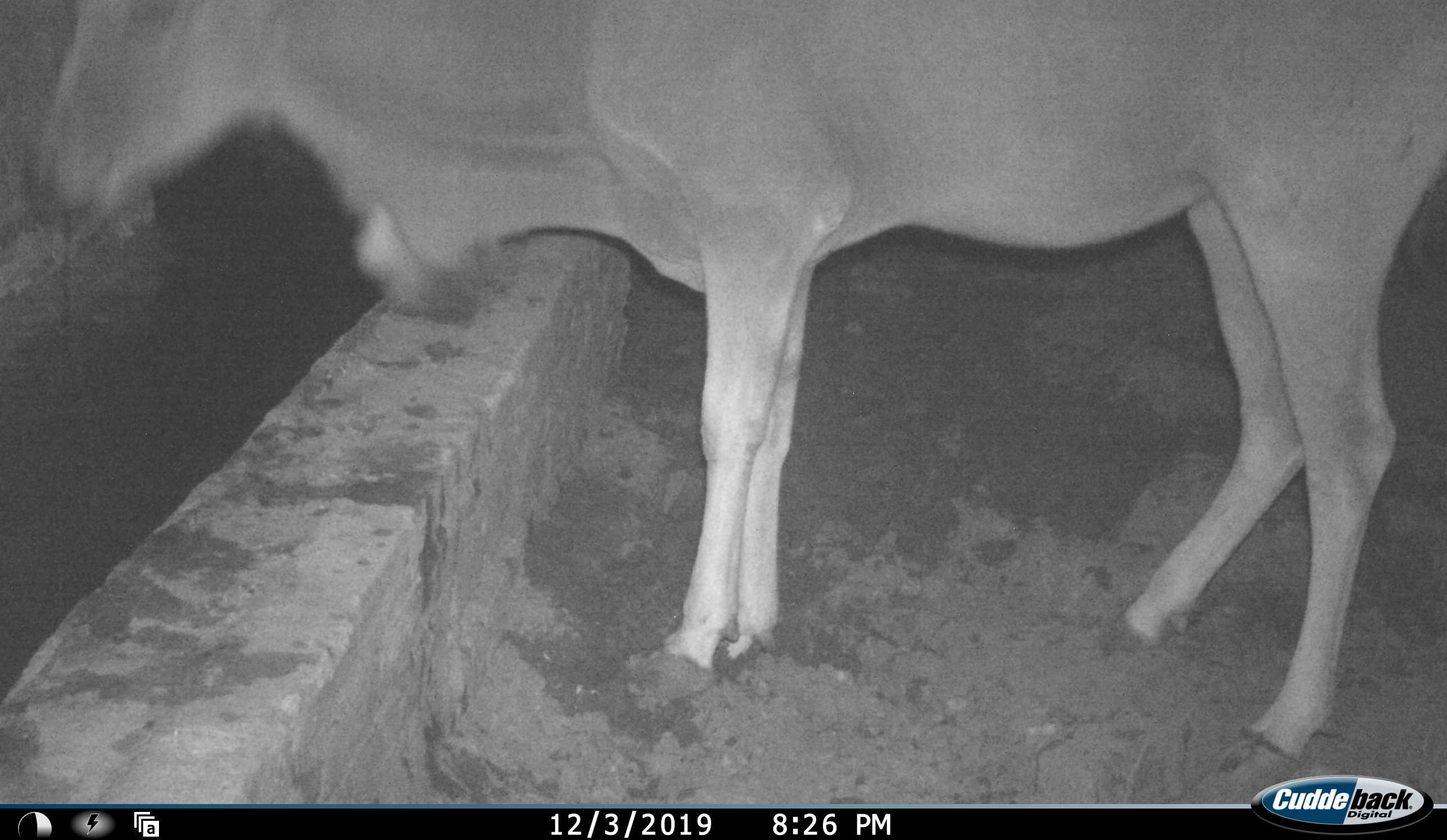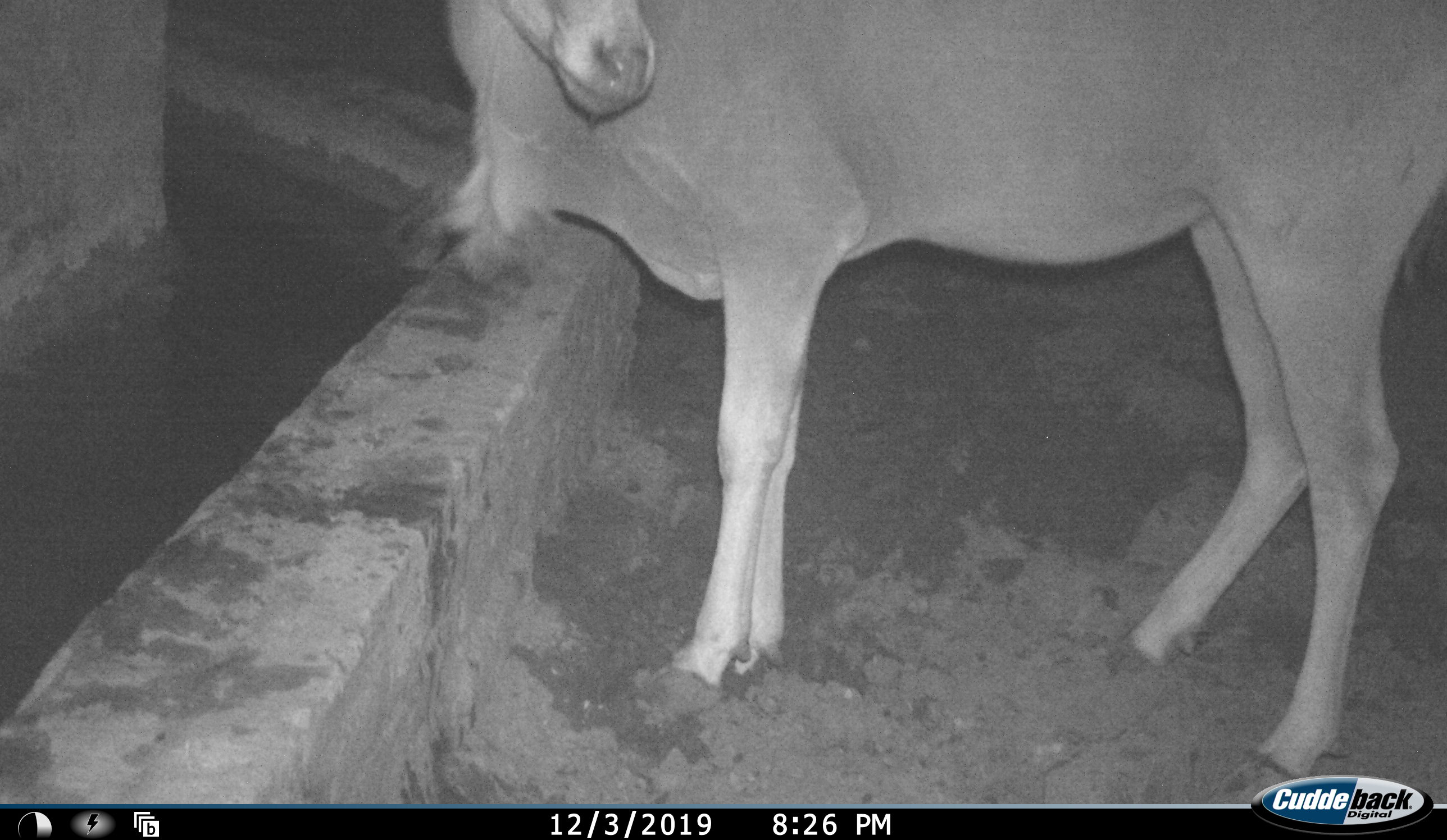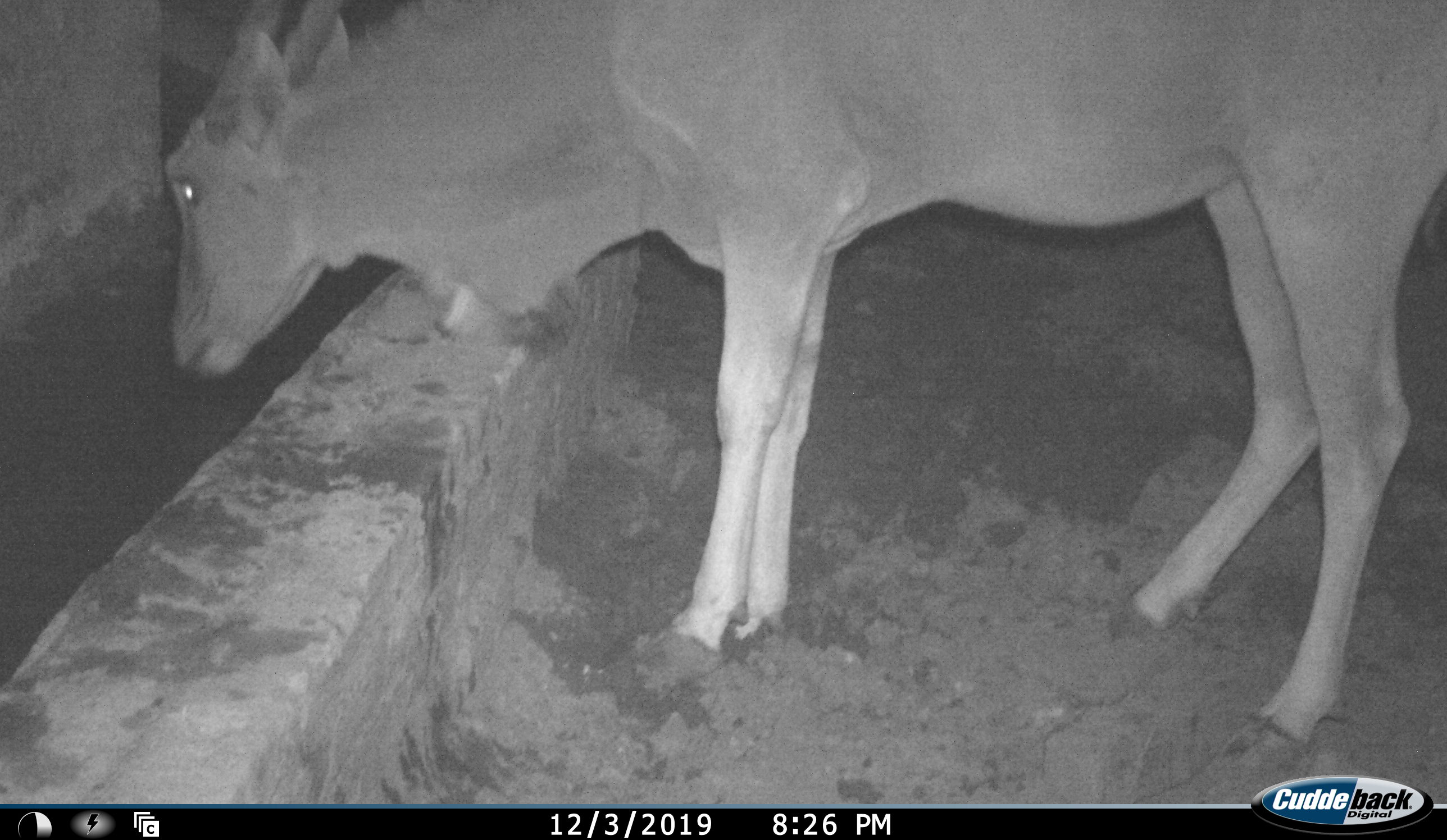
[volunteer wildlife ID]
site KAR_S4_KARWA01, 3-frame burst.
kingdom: Animalia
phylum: Chordata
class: Mammalia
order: Artiodactyla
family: Bovidae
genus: Tragelaphus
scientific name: Tragelaphus oryx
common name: eland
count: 1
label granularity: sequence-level